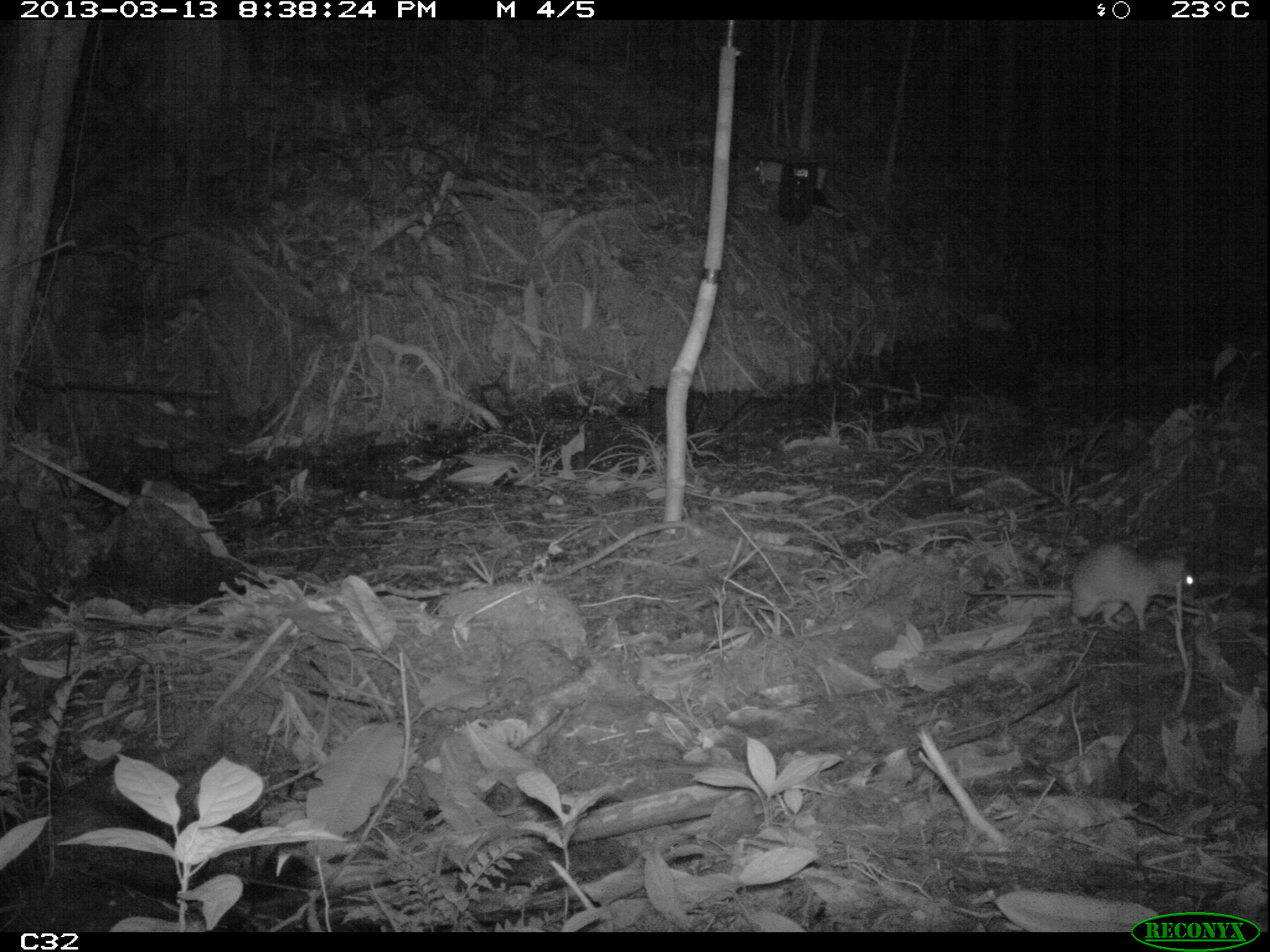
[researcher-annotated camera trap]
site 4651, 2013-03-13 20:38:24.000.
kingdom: Animalia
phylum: Chordata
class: Mammalia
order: Rodentia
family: Muridae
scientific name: Muridae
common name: mice, rats, and gerbils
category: unknown mouse or rat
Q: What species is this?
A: Unknown mouse or rat (mice, rats, and gerbils) (Muridae).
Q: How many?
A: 1.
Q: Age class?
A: Adult.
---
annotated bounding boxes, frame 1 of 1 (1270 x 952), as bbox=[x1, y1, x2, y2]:
unknown mouse or rat: bbox=[1064, 537, 1195, 637]